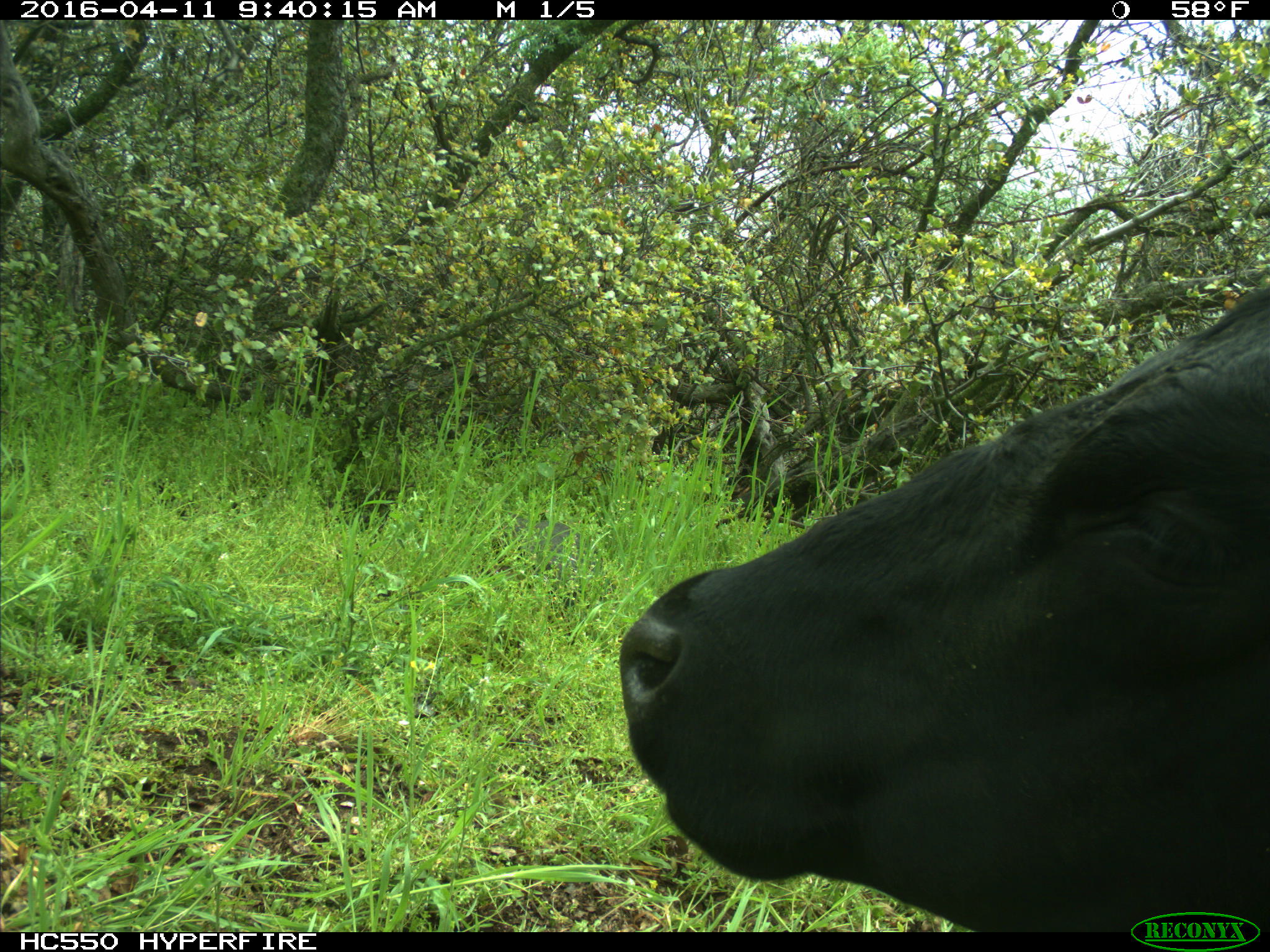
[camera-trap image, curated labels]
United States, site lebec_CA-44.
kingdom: Animalia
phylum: Chordata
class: Mammalia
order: Artiodactyla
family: Bovidae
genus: Bos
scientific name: Bos taurus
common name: domestic cow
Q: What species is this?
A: Bos taurus (domestic cow).